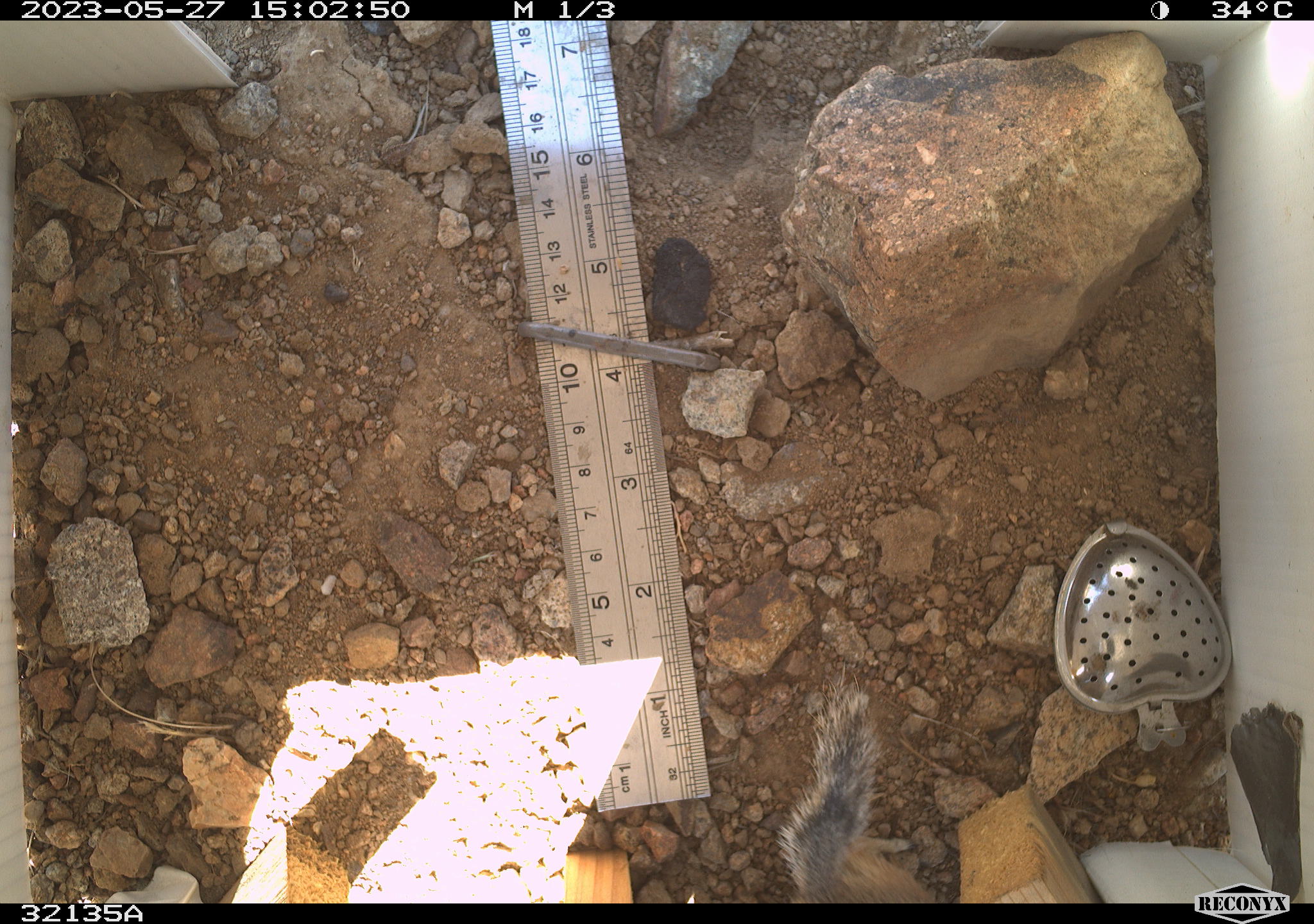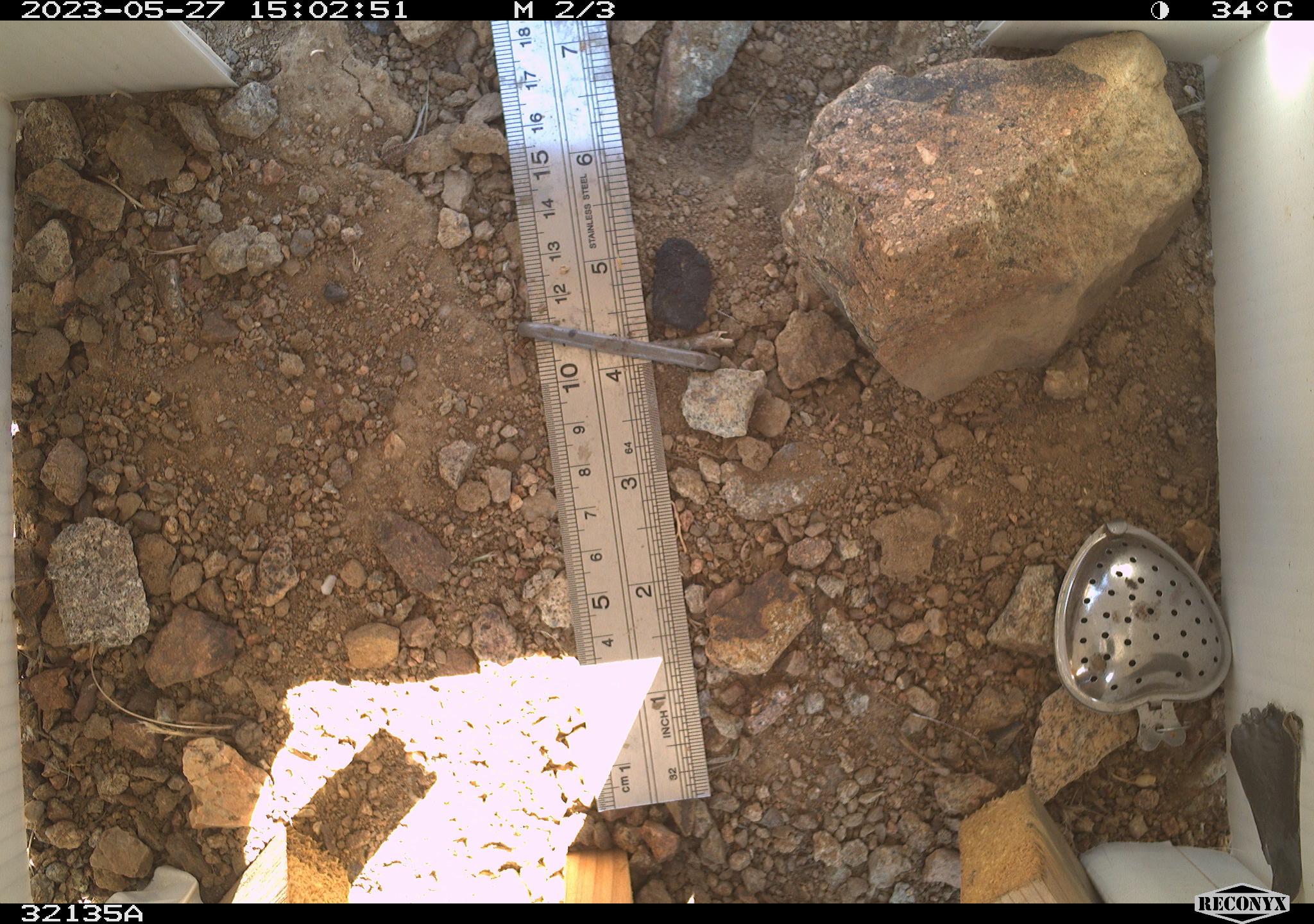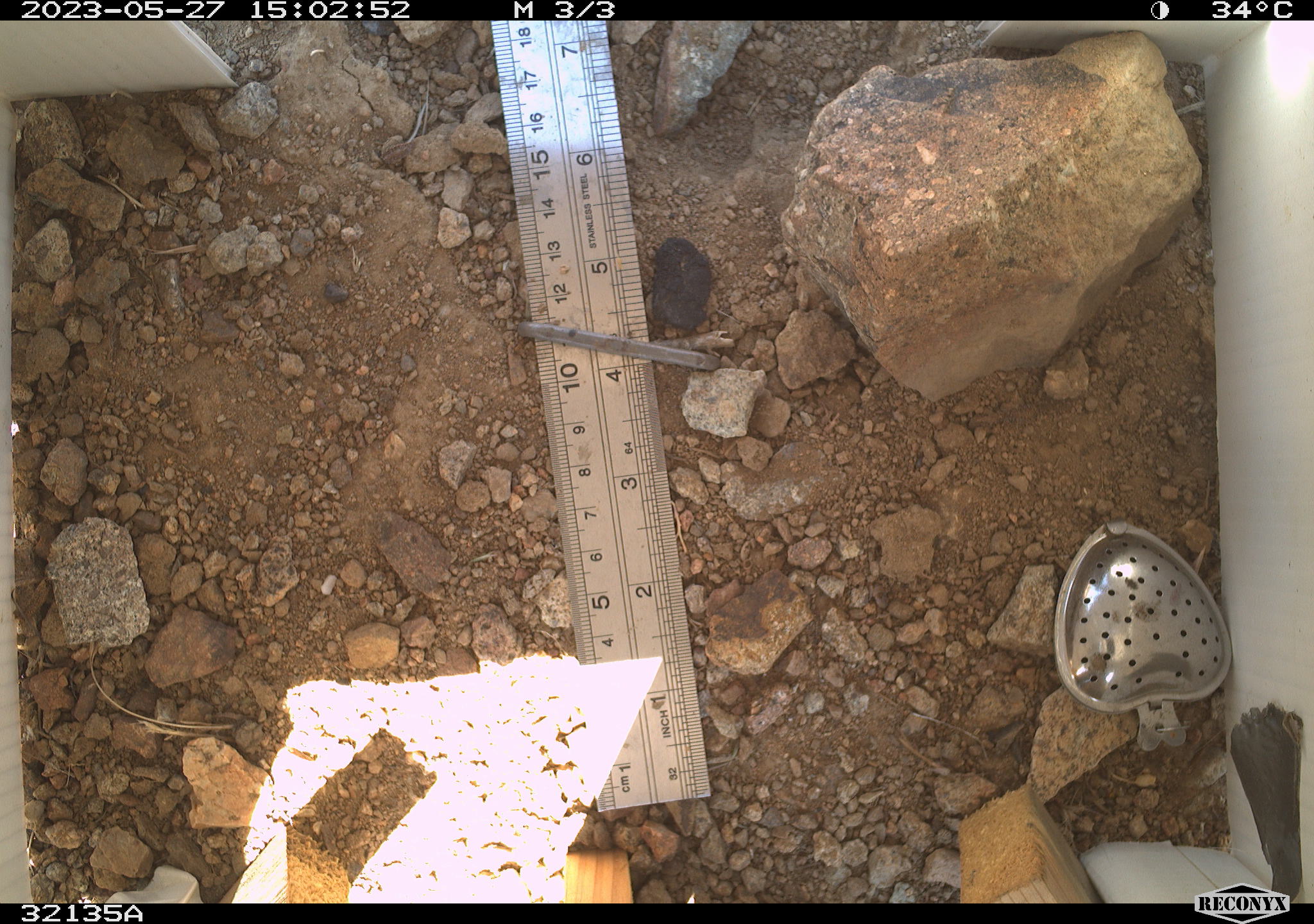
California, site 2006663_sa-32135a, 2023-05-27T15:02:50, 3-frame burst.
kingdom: Animalia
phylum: Chordata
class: Mammalia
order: Rodentia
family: Sciuridae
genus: Ammospermophilus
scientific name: Ammospermophilus leucurus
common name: white-tailed antelope squirrel